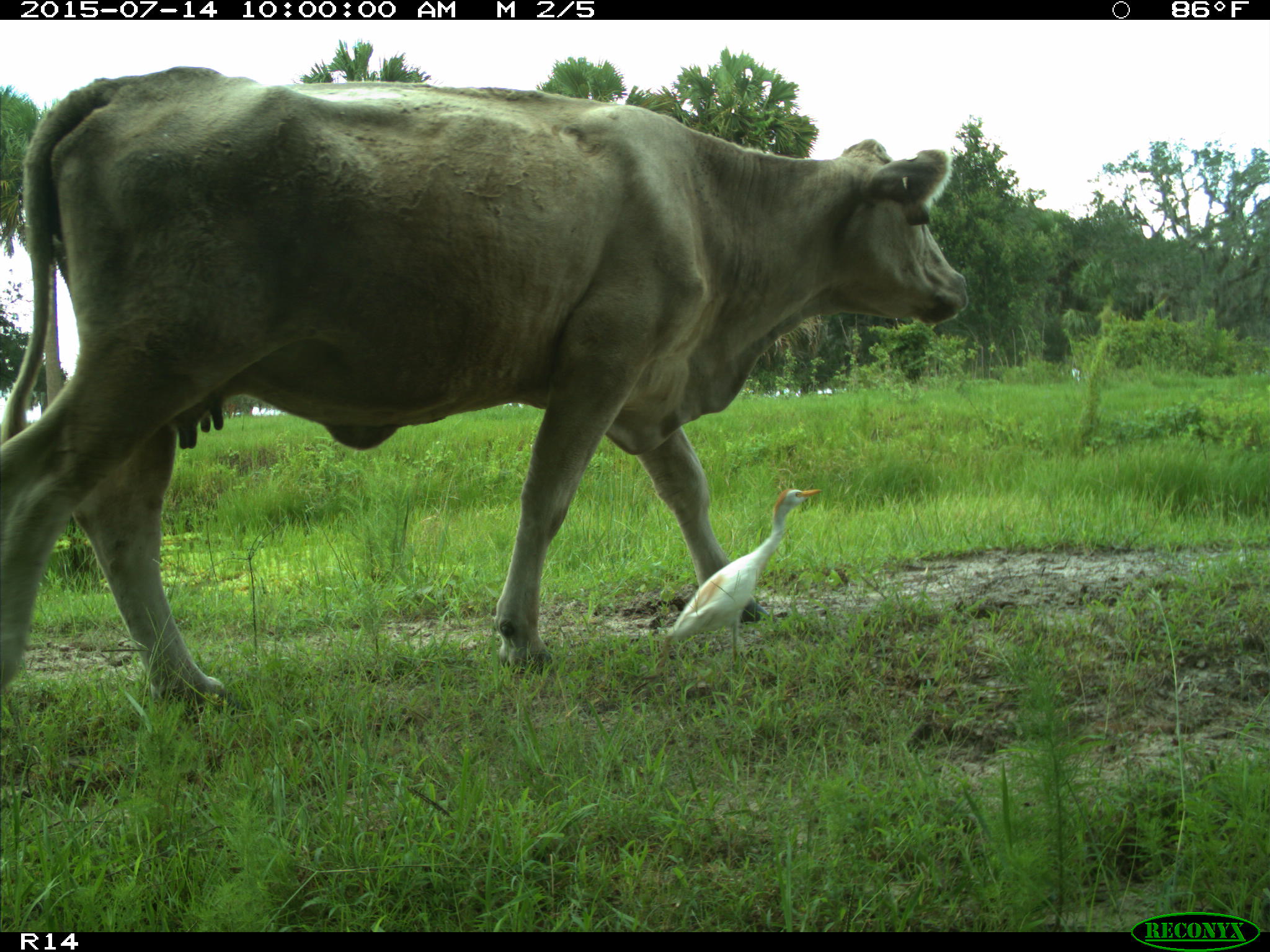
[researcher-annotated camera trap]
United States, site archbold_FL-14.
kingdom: Animalia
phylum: Chordata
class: Mammalia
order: Artiodactyla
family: Bovidae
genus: Bos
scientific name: Bos taurus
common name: domestic cow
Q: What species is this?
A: Bos taurus (domestic cow).